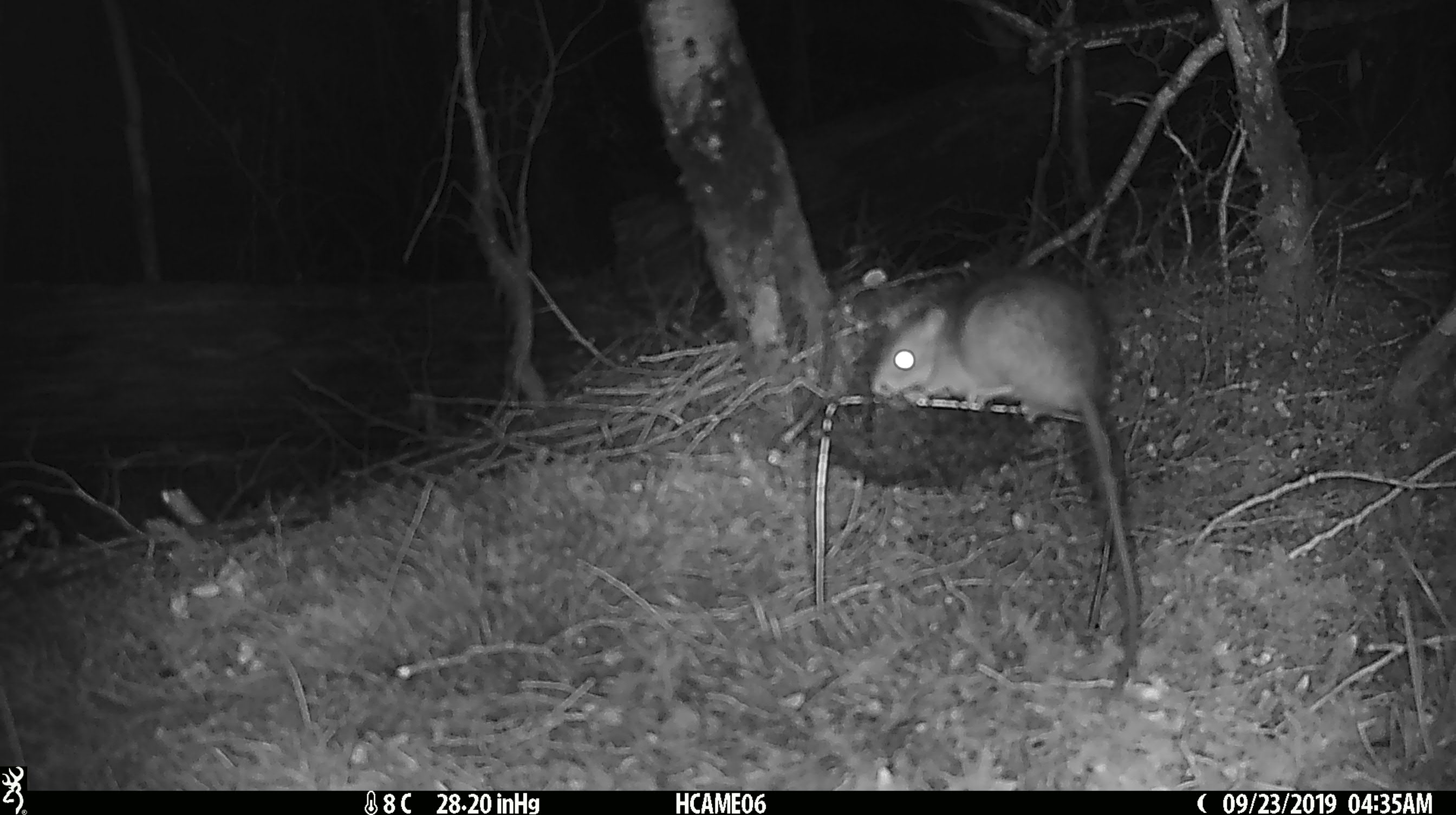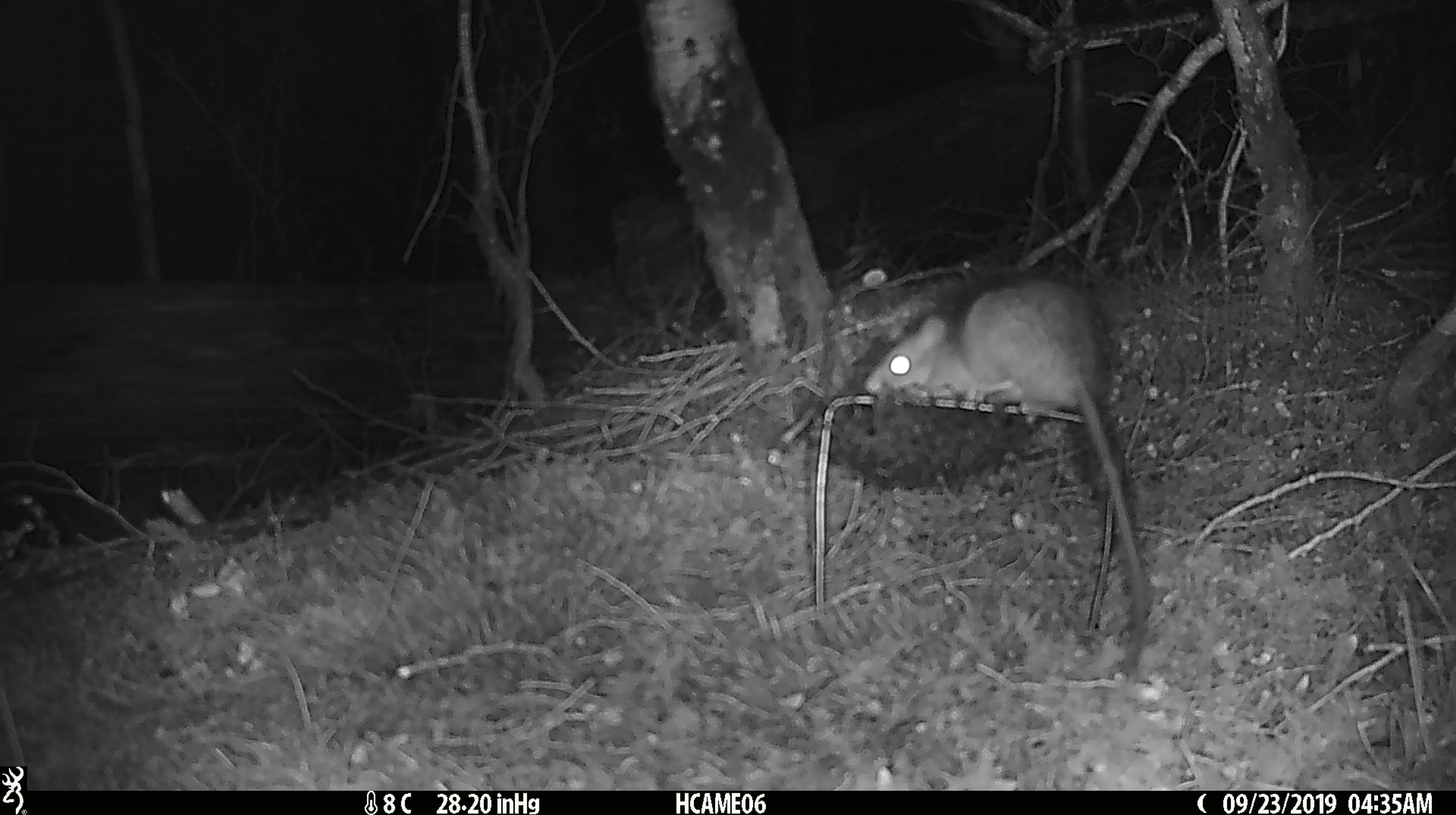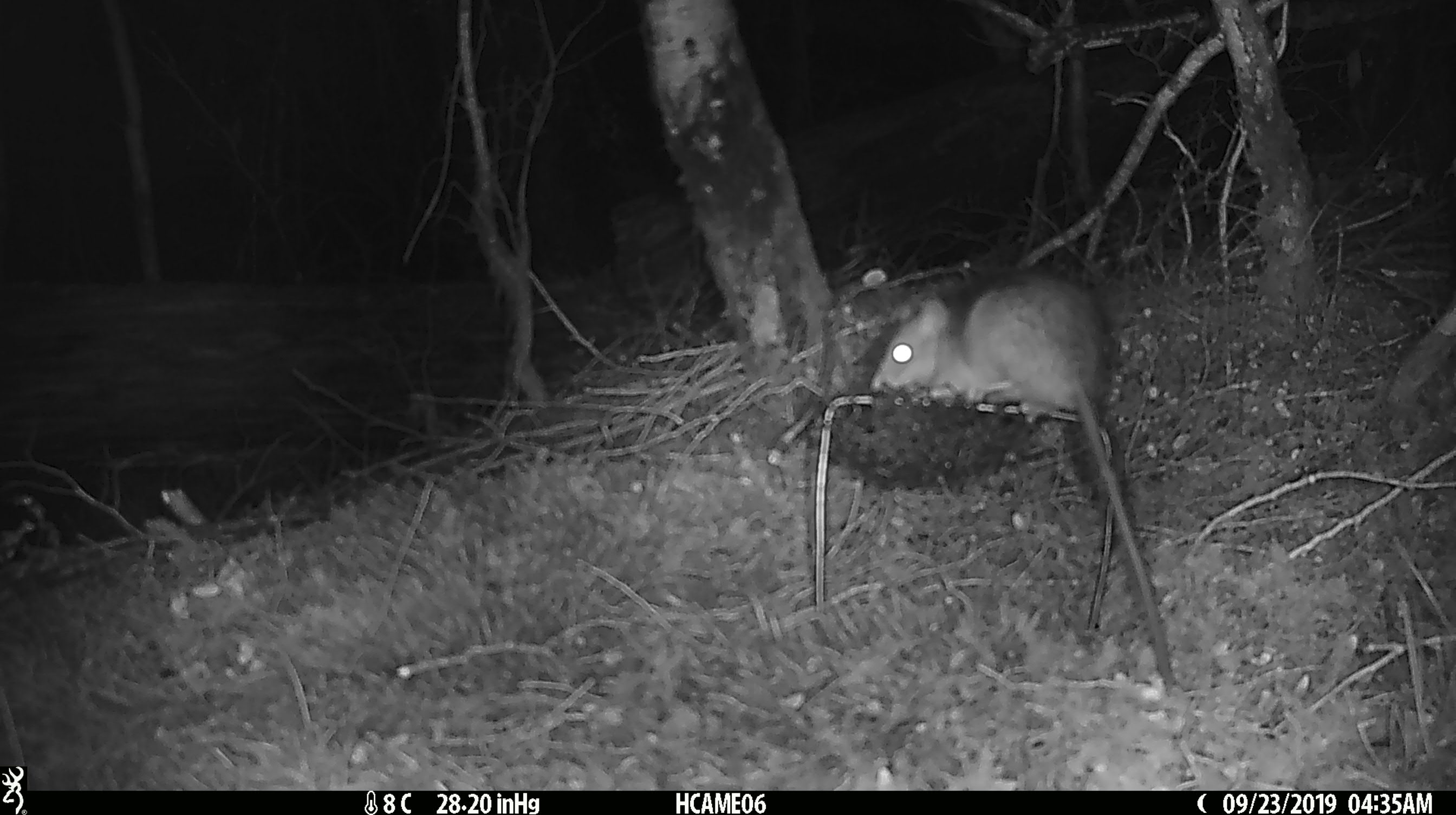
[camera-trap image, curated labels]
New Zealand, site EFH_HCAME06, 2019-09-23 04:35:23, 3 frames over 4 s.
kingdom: Animalia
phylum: Chordata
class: Mammalia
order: Rodentia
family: Muridae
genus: Rattus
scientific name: Rattus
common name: rat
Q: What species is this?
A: Rat (Rattus).